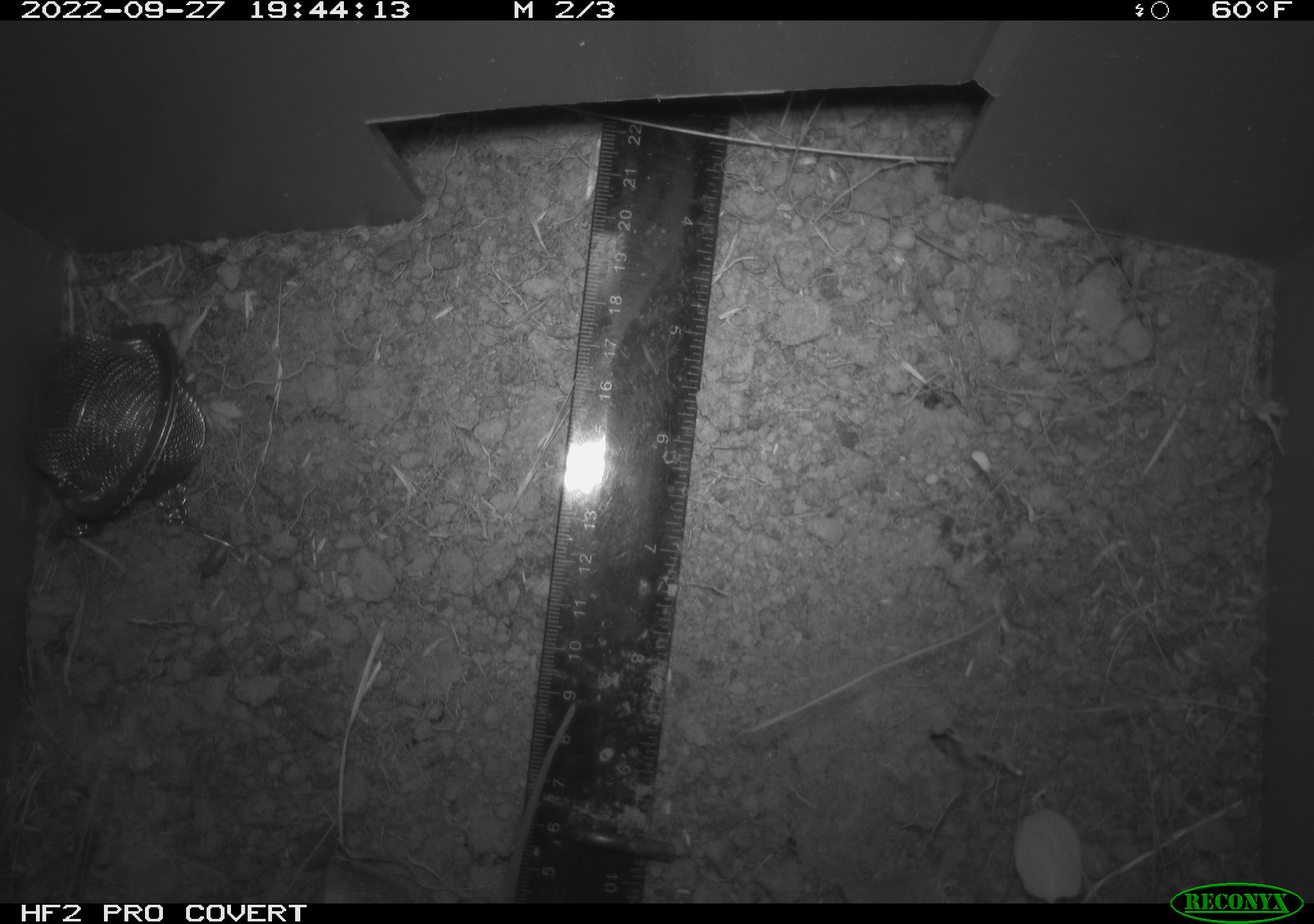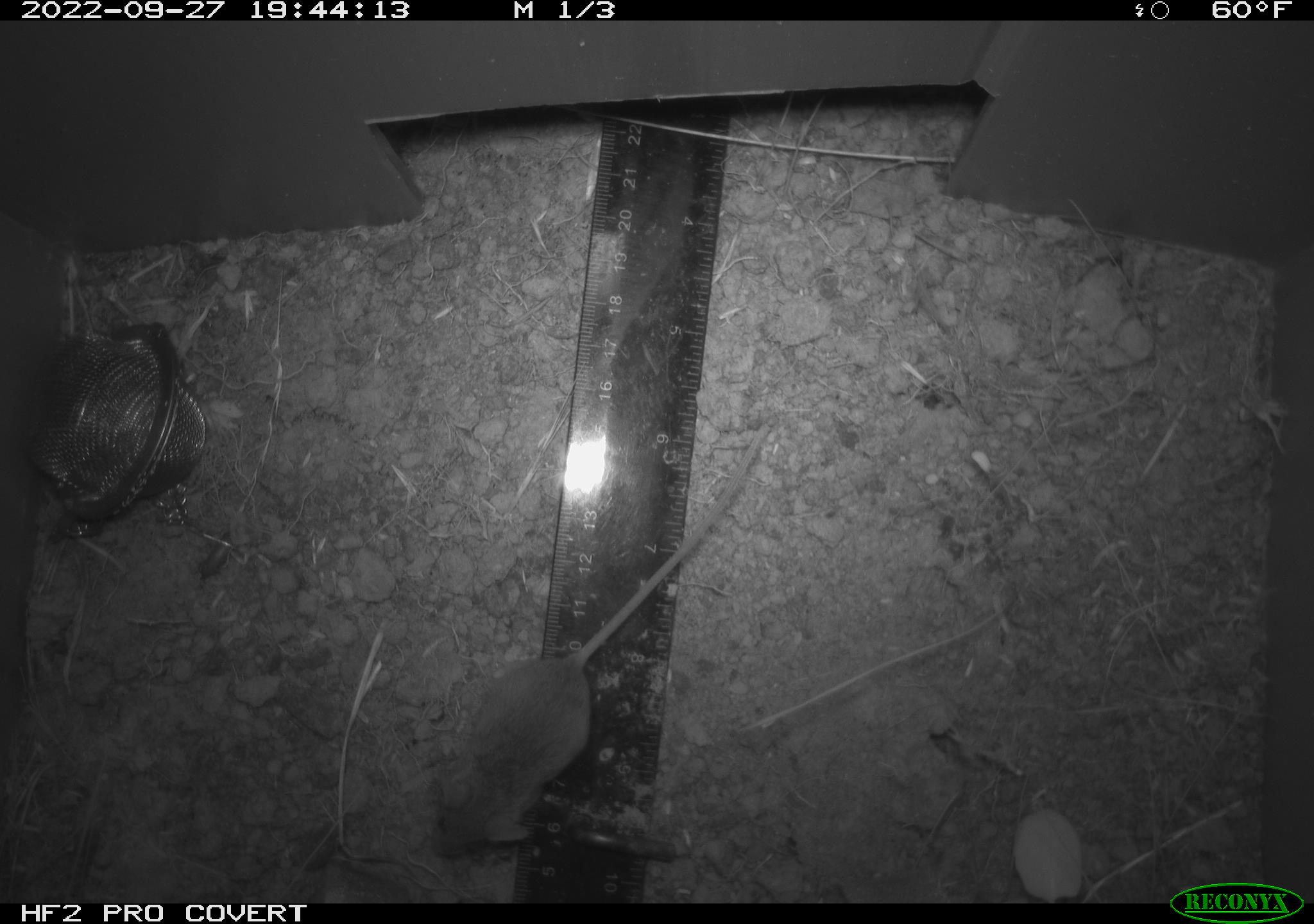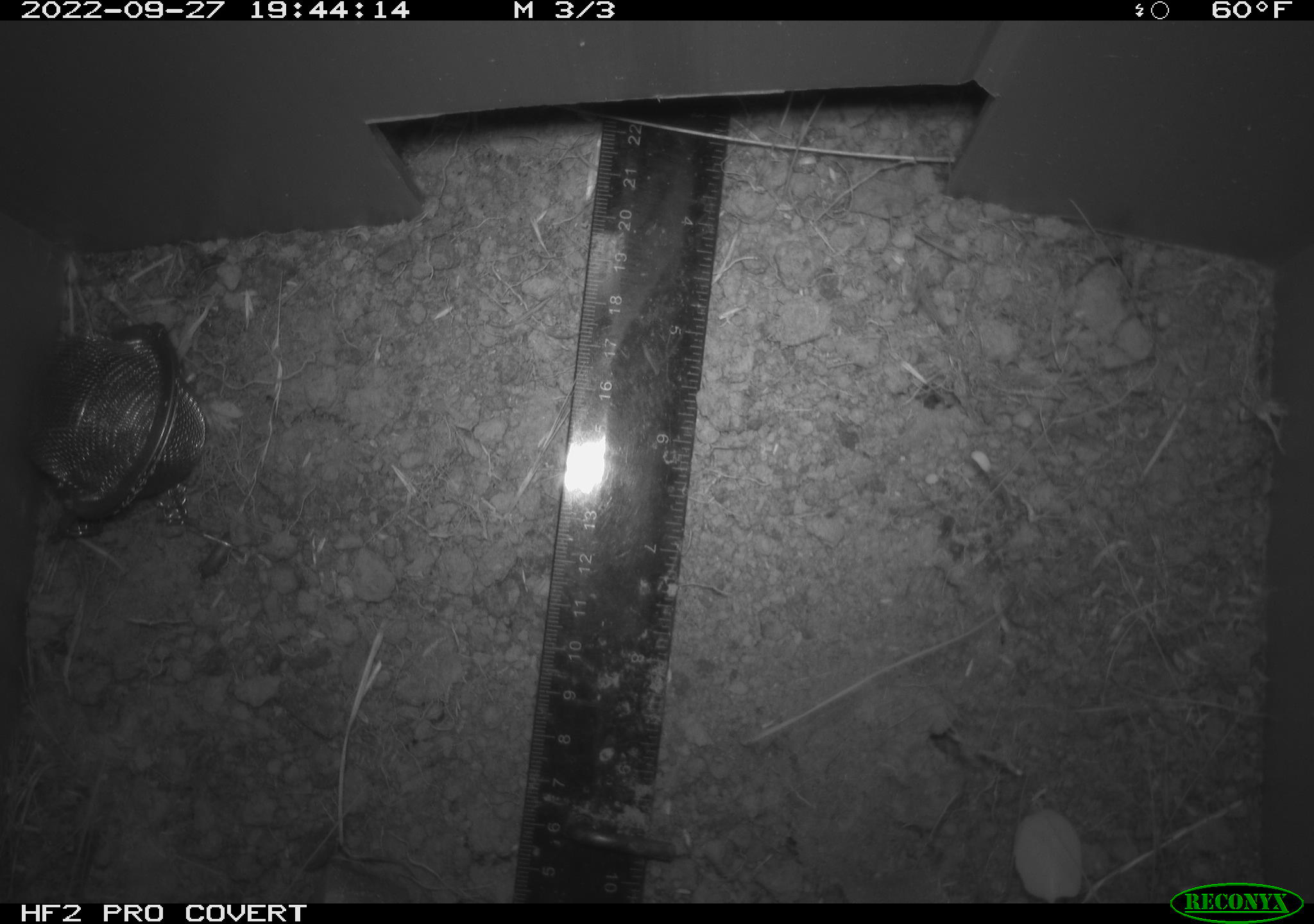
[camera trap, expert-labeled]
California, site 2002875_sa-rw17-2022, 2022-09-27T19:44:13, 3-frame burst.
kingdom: Animalia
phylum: Chordata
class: Mammalia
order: Rodentia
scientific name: Rodentia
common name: mouse species